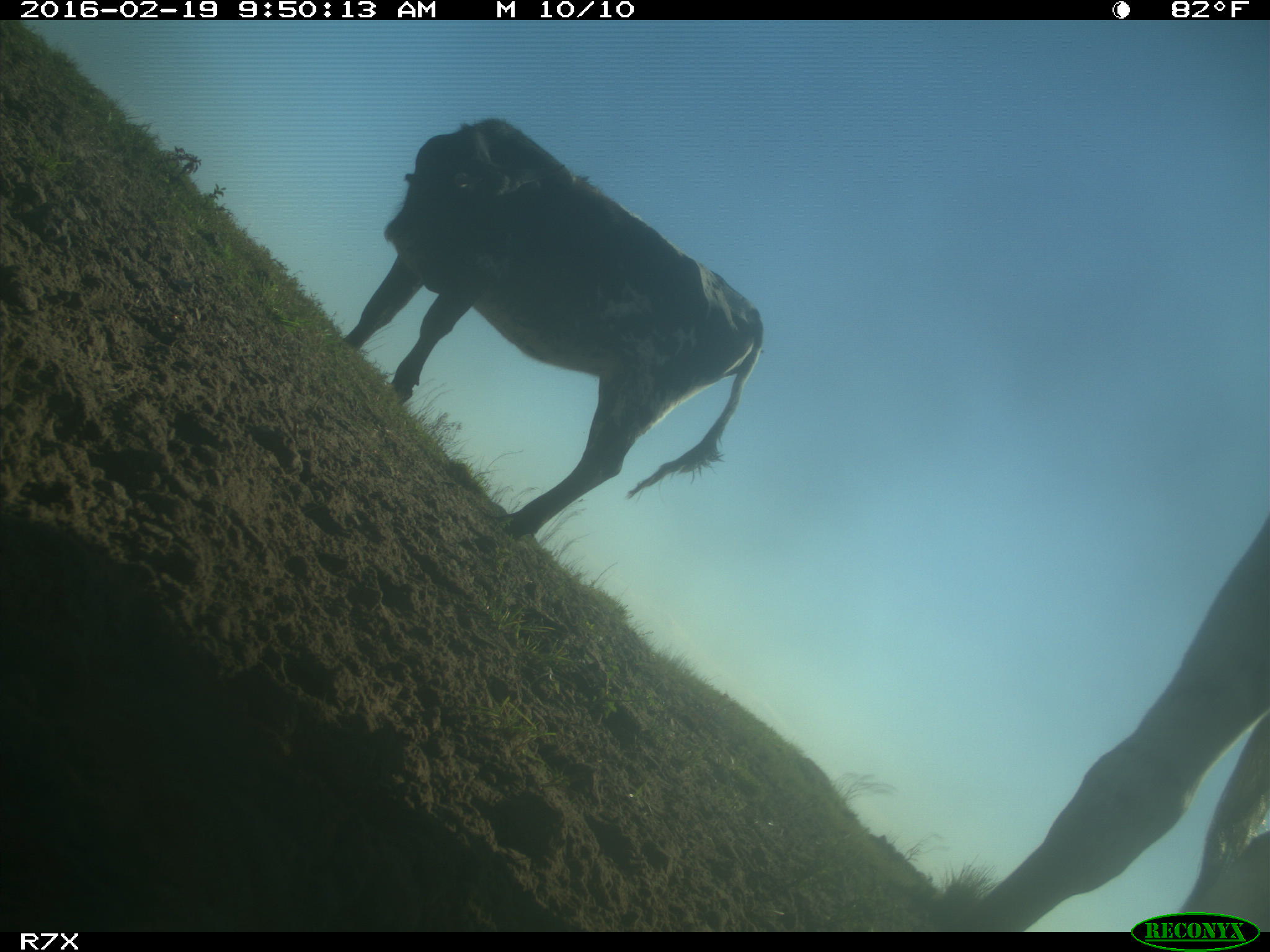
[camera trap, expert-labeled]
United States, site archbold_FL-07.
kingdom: Animalia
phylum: Chordata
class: Mammalia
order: Artiodactyla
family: Bovidae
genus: Bos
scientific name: Bos taurus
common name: domestic cow